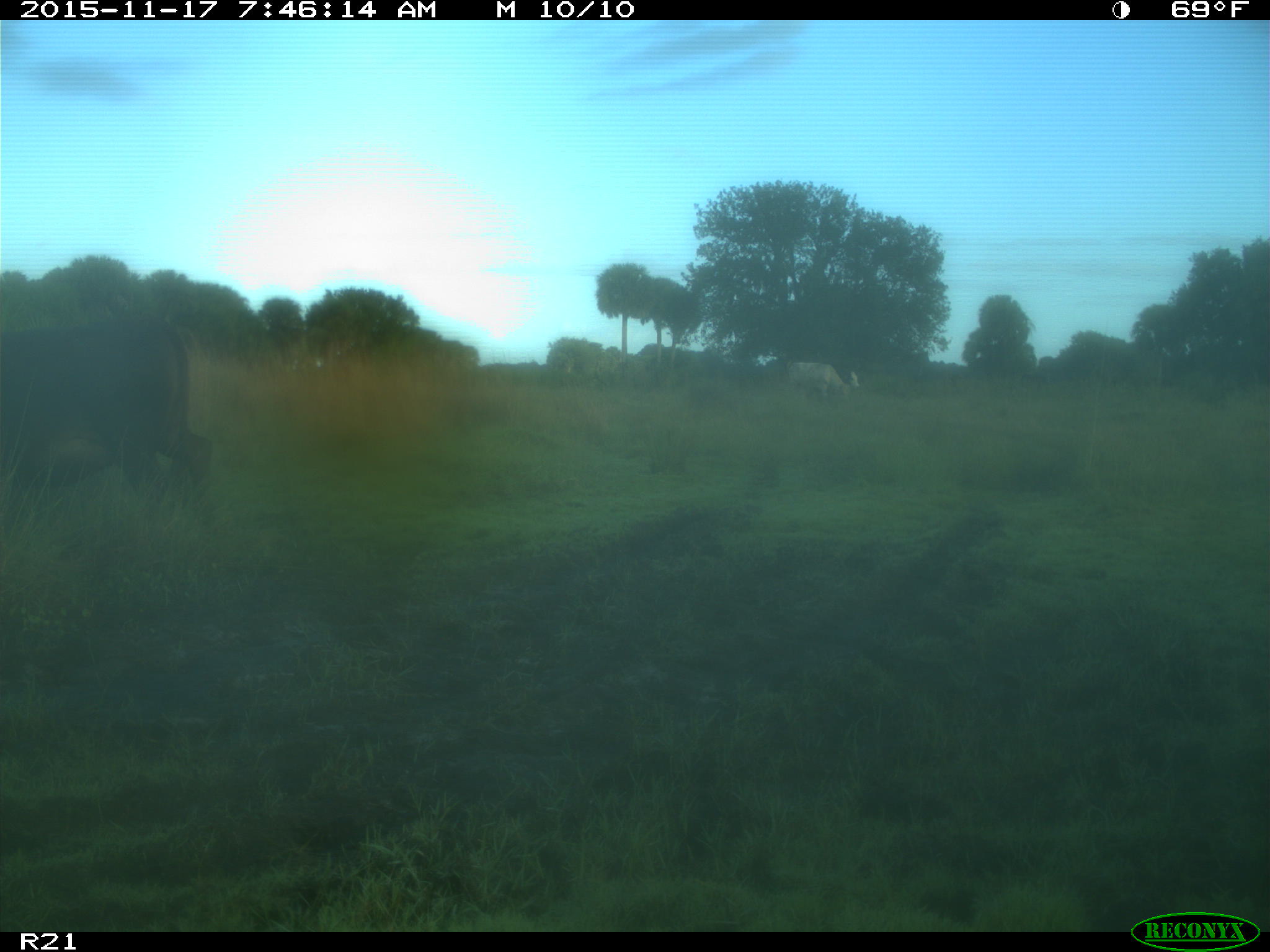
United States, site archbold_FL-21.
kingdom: Animalia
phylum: Chordata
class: Mammalia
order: Artiodactyla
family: Bovidae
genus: Bos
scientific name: Bos taurus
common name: domestic cow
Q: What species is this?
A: Bos taurus (domestic cow).